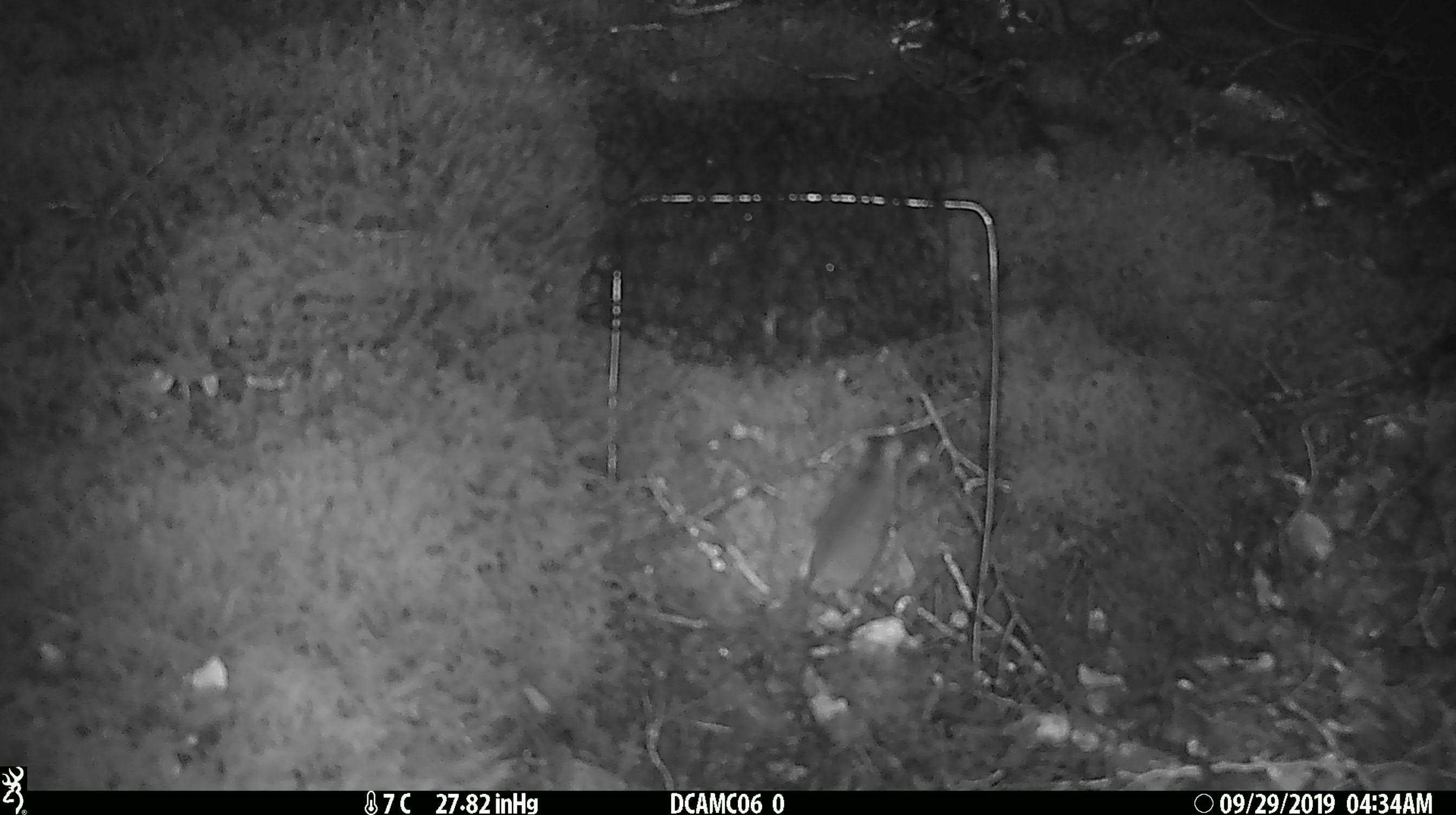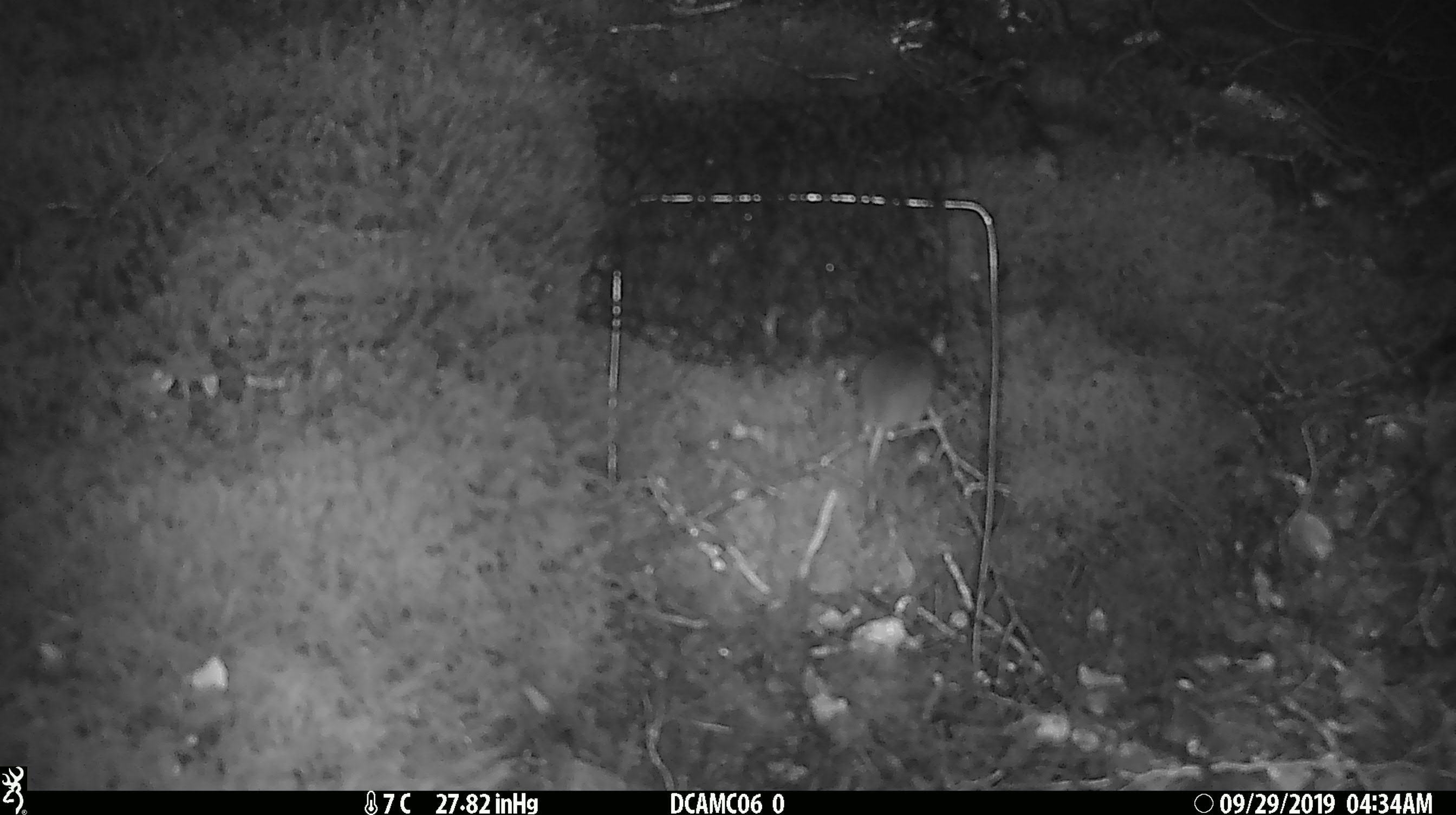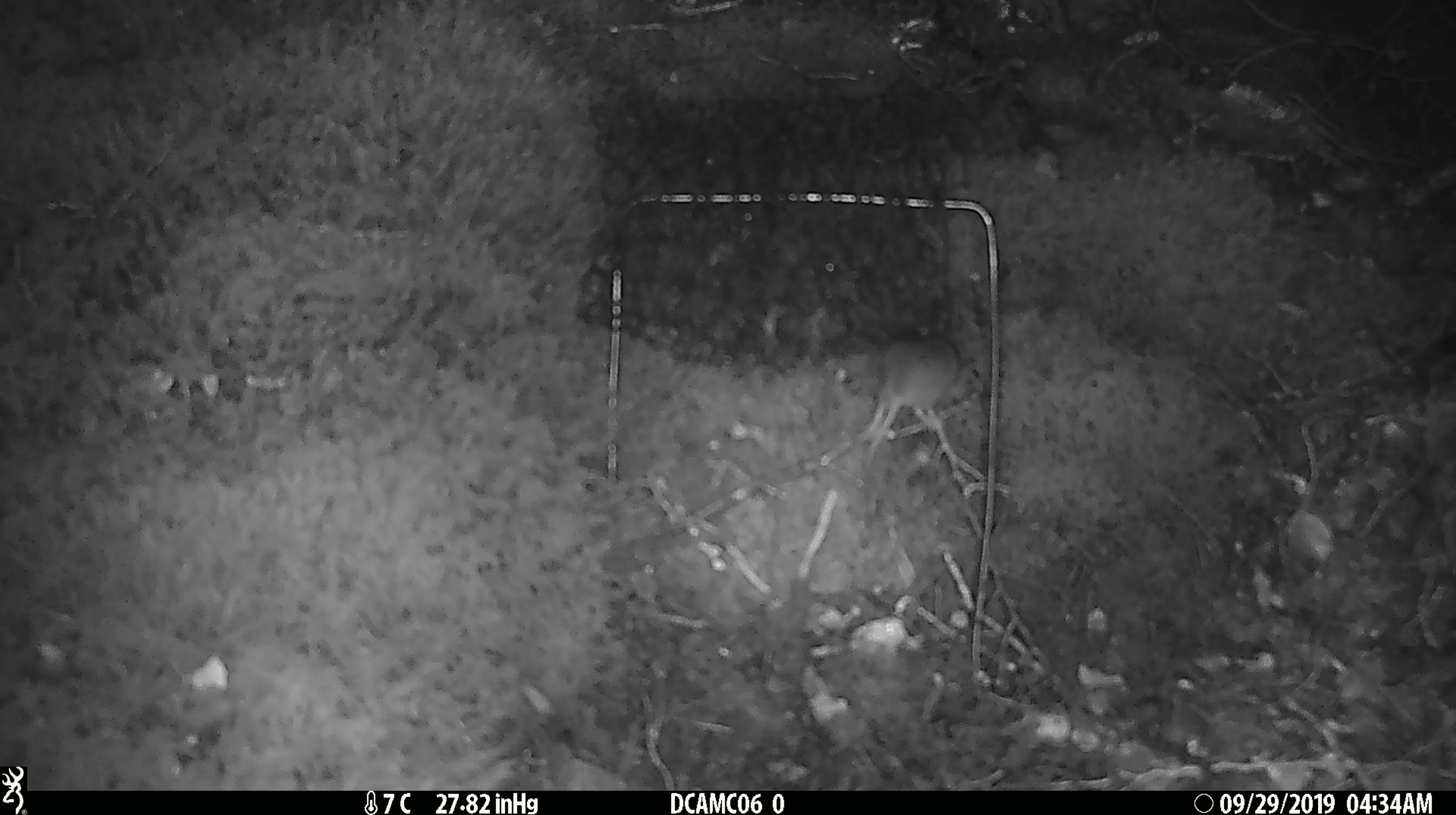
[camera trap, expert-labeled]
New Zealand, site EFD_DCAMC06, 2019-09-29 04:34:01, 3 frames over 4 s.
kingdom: Animalia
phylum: Chordata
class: Mammalia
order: Rodentia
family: Muridae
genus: Mus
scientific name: Mus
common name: mouse